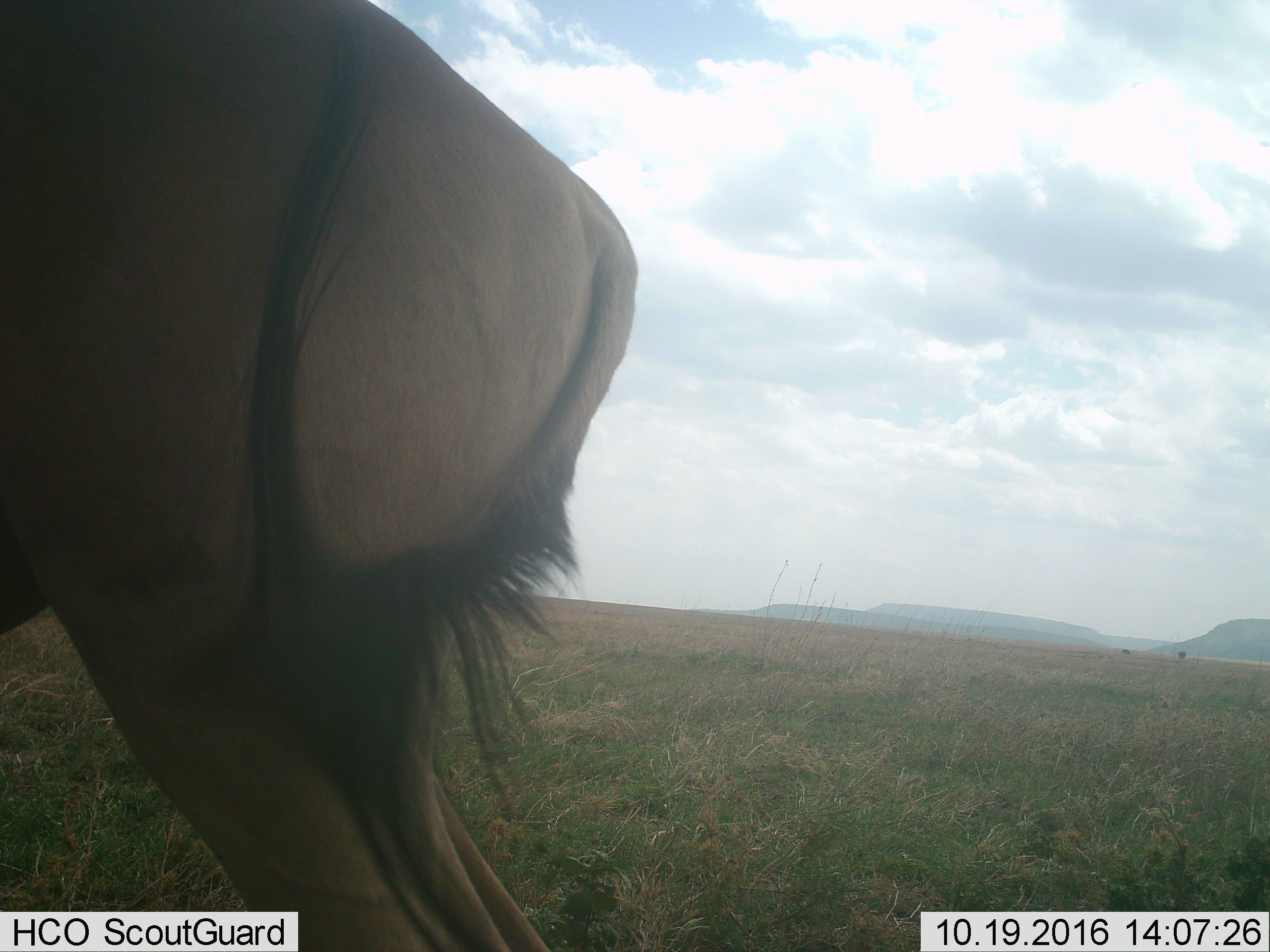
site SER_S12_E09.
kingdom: Animalia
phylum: Chordata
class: Mammalia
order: Artiodactyla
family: Bovidae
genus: Alcelaphus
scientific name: Alcelaphus buselaphus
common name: hartebeest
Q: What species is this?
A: Hartebeest (Alcelaphus buselaphus).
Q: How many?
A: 1.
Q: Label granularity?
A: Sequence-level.